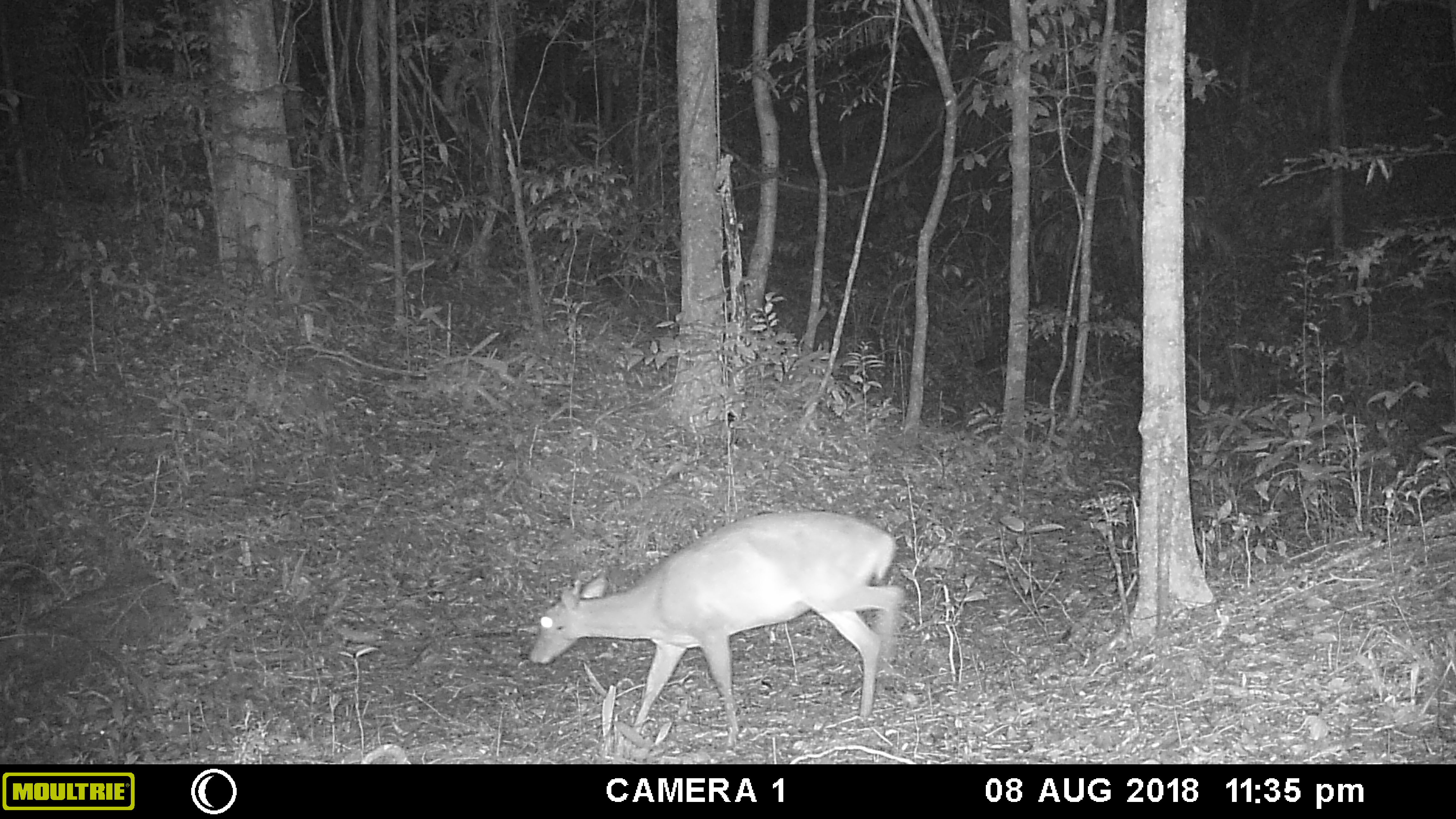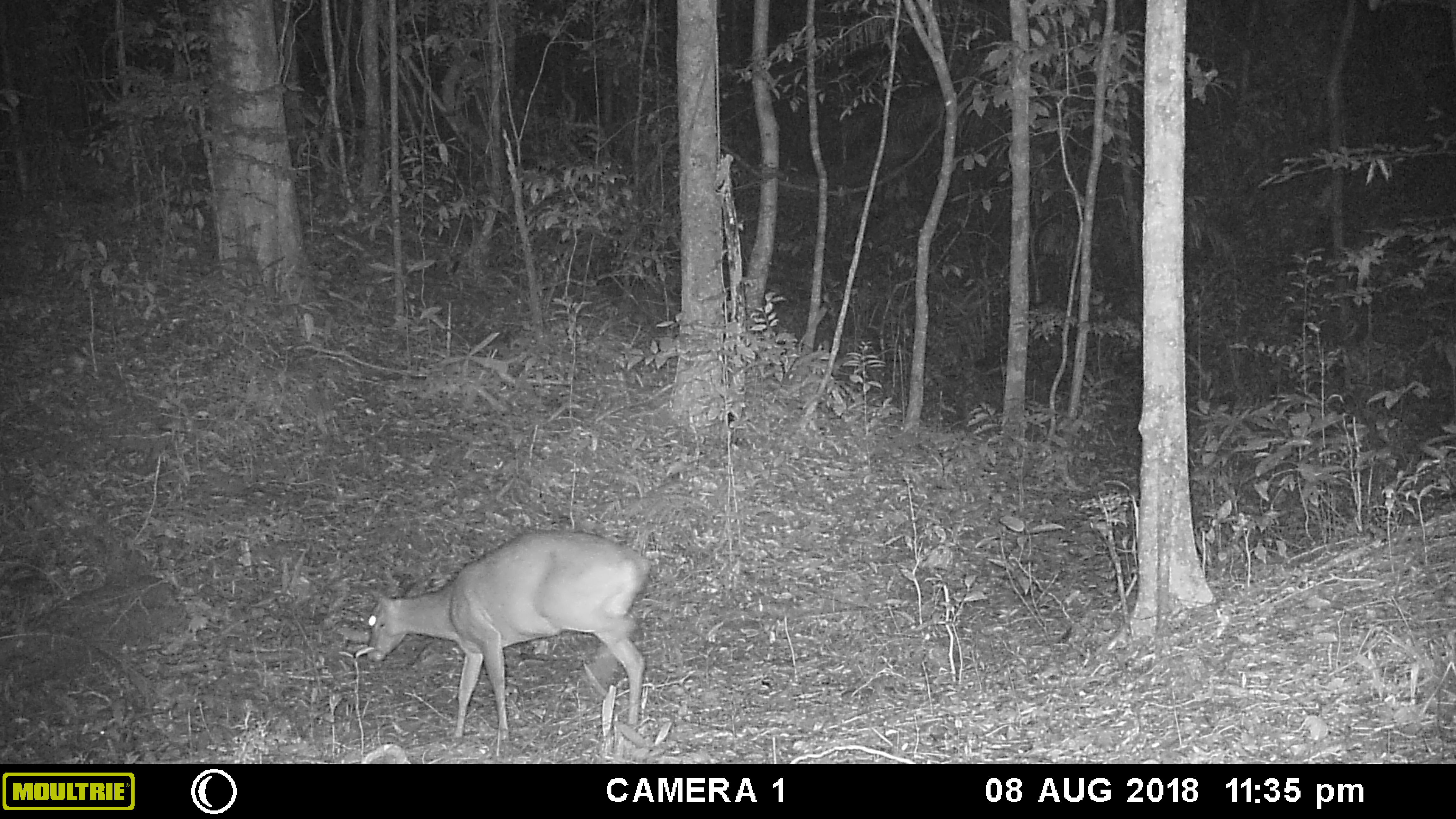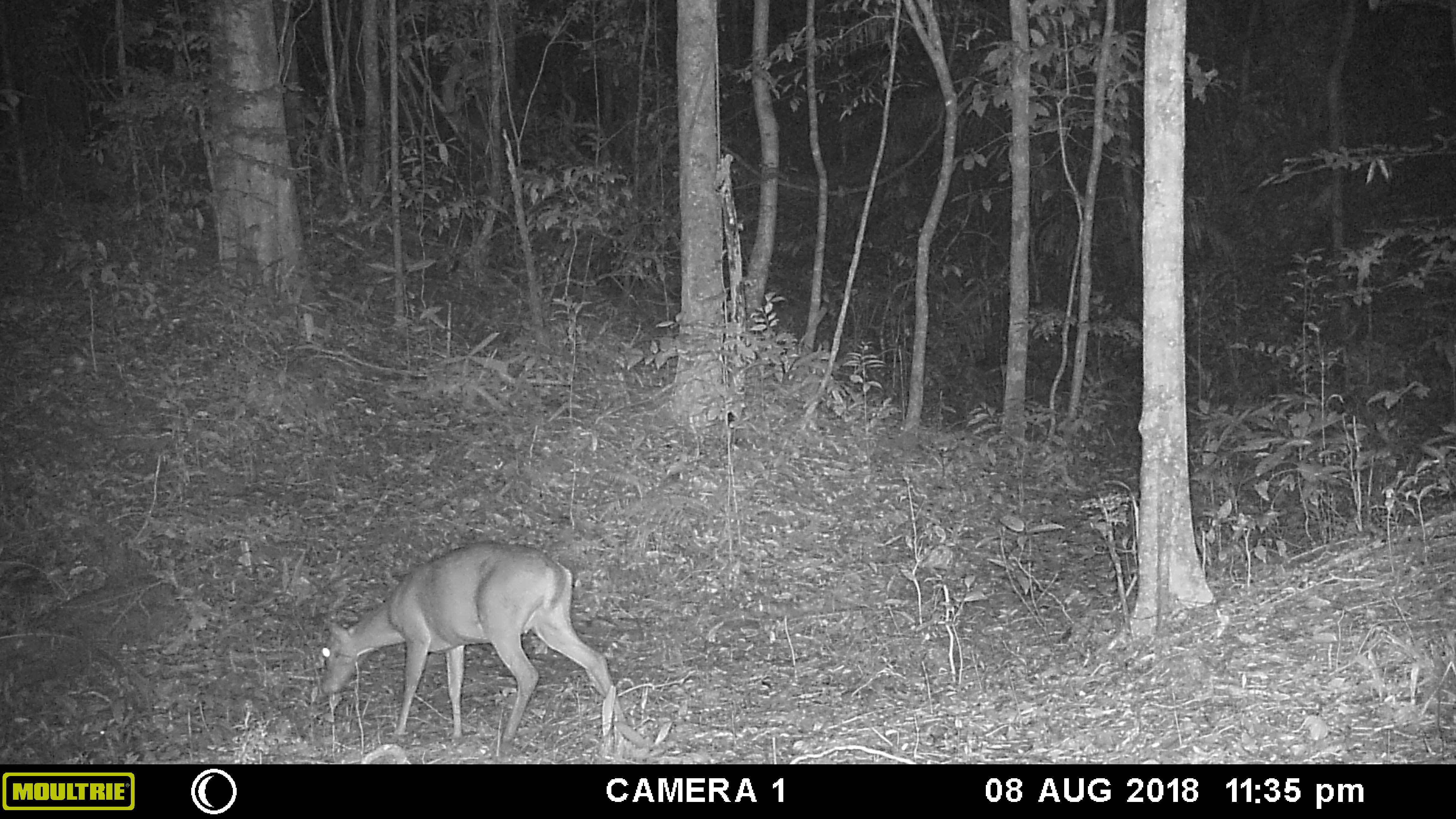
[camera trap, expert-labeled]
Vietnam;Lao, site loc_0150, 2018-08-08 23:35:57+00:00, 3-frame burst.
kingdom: Animalia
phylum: Chordata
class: Mammalia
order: Artiodactyla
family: Cervidae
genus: Muntiacus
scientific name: Muntiacus vuquangensis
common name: large-antlered muntjac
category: large antlered muntjac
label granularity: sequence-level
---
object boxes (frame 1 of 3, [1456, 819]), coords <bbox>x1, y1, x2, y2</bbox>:
large antlered muntjac: <bbox>529, 511, 905, 746</bbox>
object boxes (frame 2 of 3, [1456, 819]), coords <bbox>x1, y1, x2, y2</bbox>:
large antlered muntjac: <bbox>366, 528, 653, 737</bbox>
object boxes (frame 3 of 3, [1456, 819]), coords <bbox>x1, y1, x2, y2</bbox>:
large antlered muntjac: <bbox>320, 541, 627, 754</bbox>